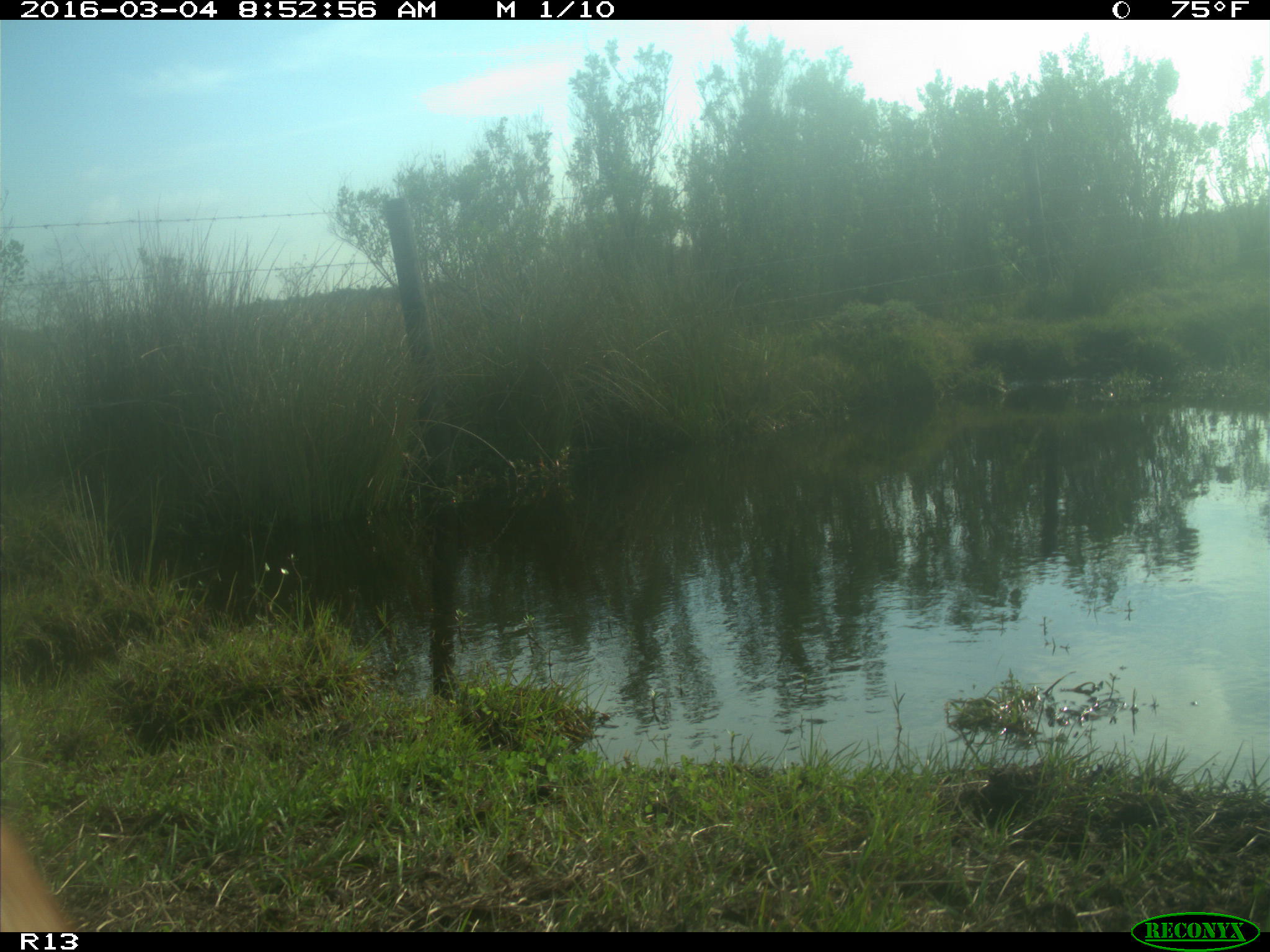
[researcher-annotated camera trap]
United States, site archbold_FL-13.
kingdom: Animalia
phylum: Chordata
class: Mammalia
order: Artiodactyla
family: Bovidae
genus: Bos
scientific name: Bos taurus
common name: domestic cow